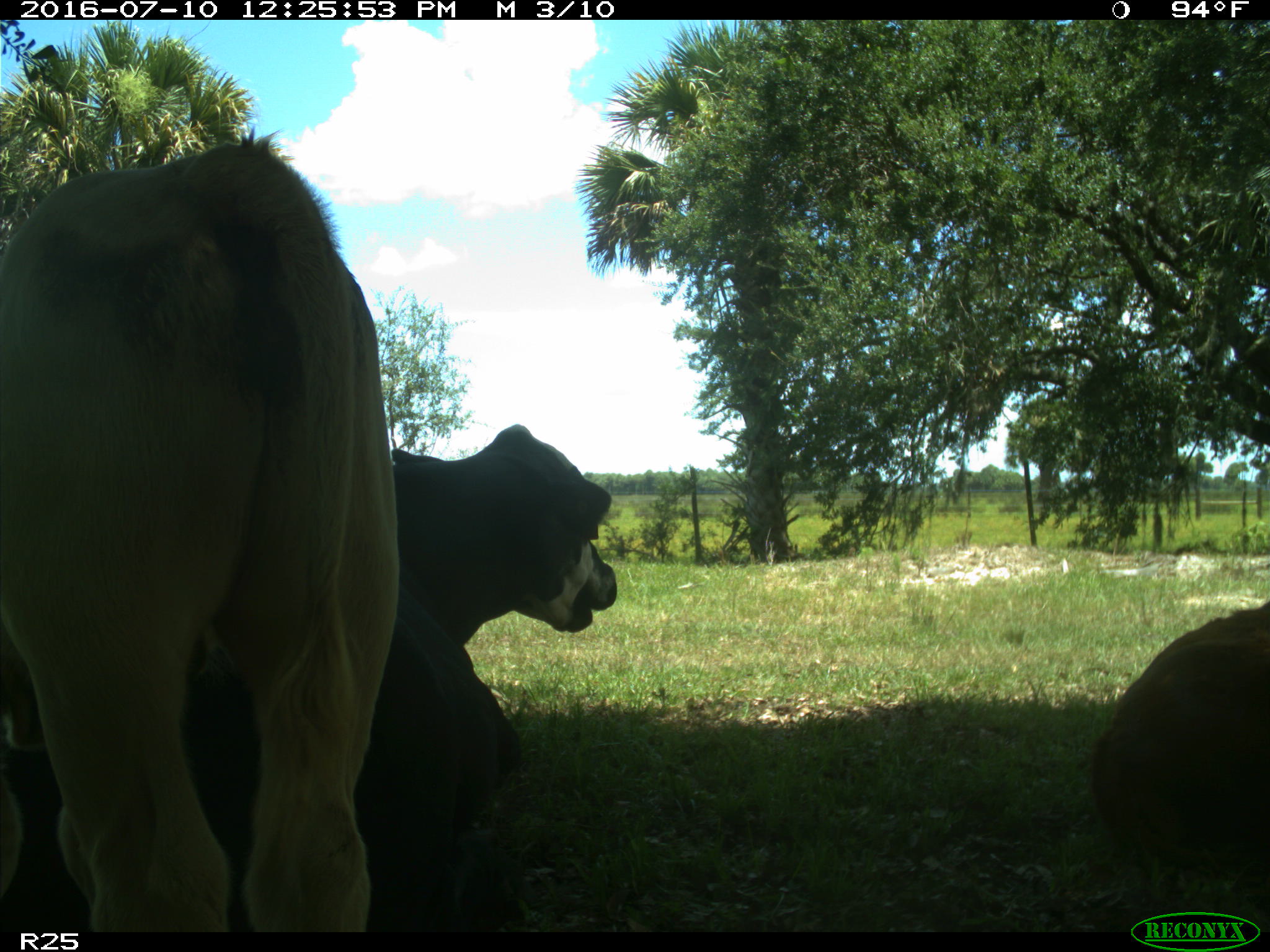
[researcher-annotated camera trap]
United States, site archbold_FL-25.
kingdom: Animalia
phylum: Chordata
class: Mammalia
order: Artiodactyla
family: Bovidae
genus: Bos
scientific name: Bos taurus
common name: domestic cow